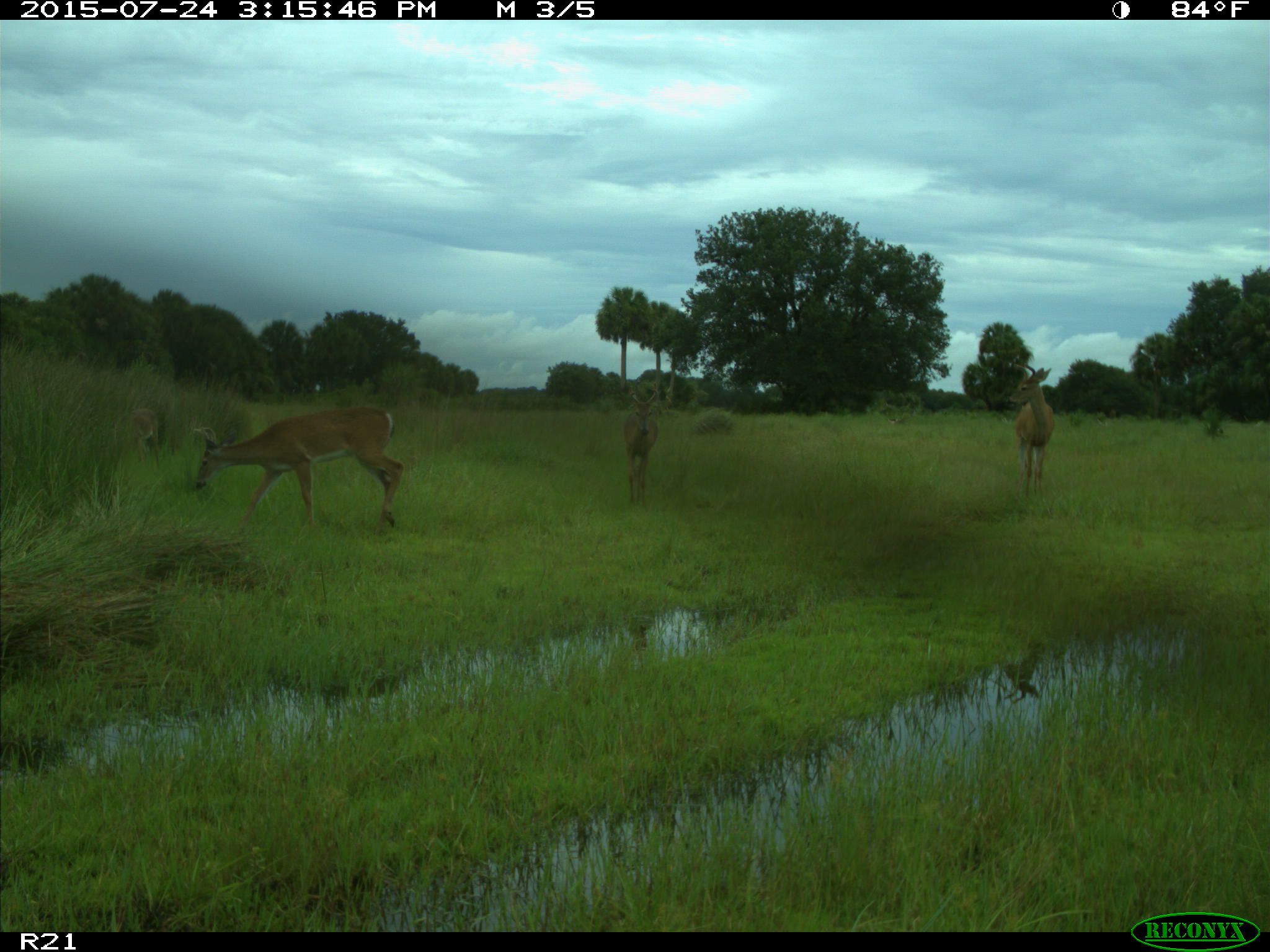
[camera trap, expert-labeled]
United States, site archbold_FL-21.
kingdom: Animalia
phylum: Chordata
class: Mammalia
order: Artiodactyla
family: Cervidae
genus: Odocoileus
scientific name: Odocoileus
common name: deer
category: unidentified deer